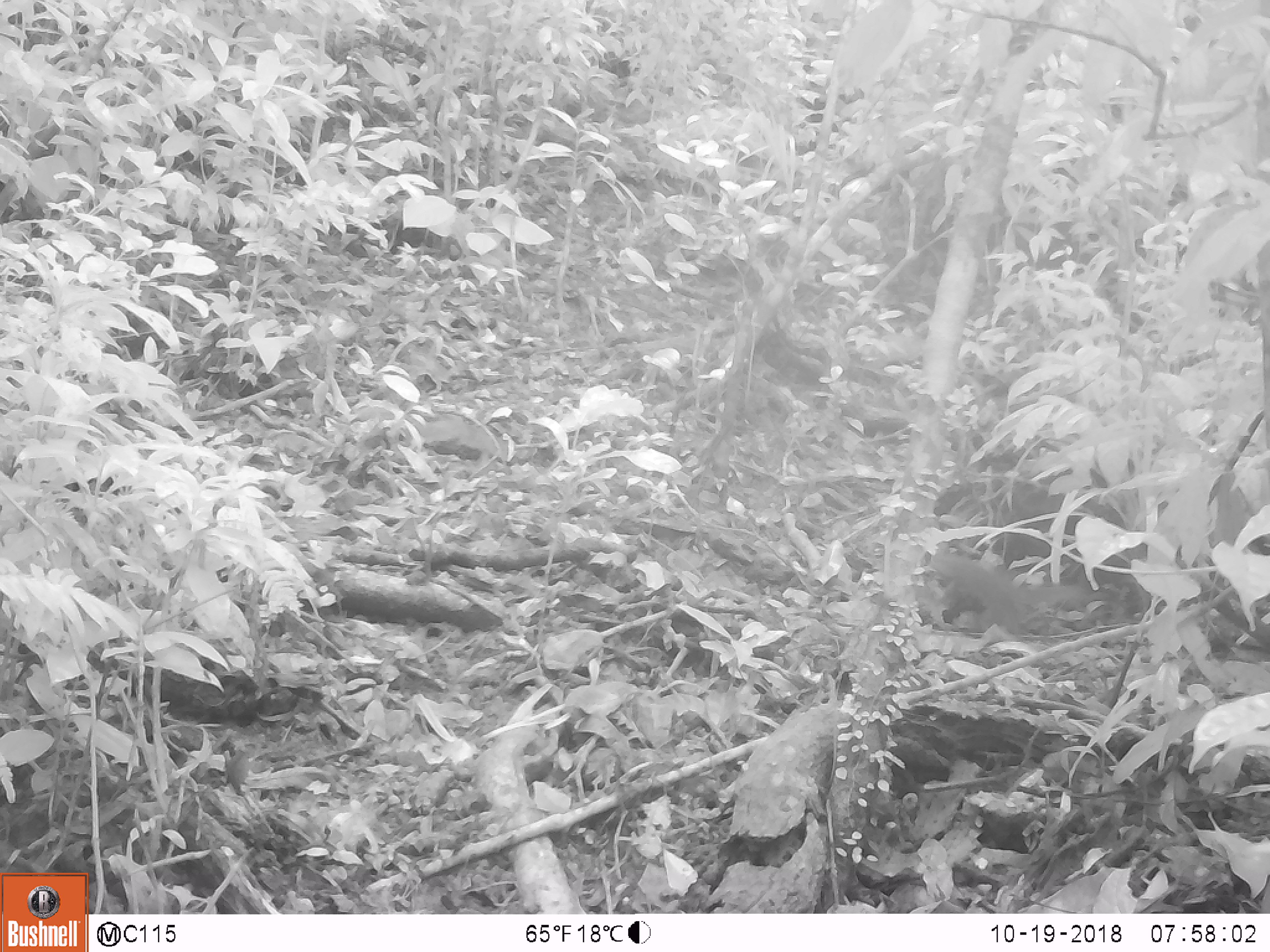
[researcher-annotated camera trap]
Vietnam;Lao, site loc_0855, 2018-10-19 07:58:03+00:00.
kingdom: Animalia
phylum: Chordata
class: Mammalia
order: Rodentia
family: Sciuridae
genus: Dremomys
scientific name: Dremomys rufigenis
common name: red-cheeked squirrel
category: red cheeked squirrel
Red cheeked squirrel (red-cheeked squirrel) (Dremomys rufigenis). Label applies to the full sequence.